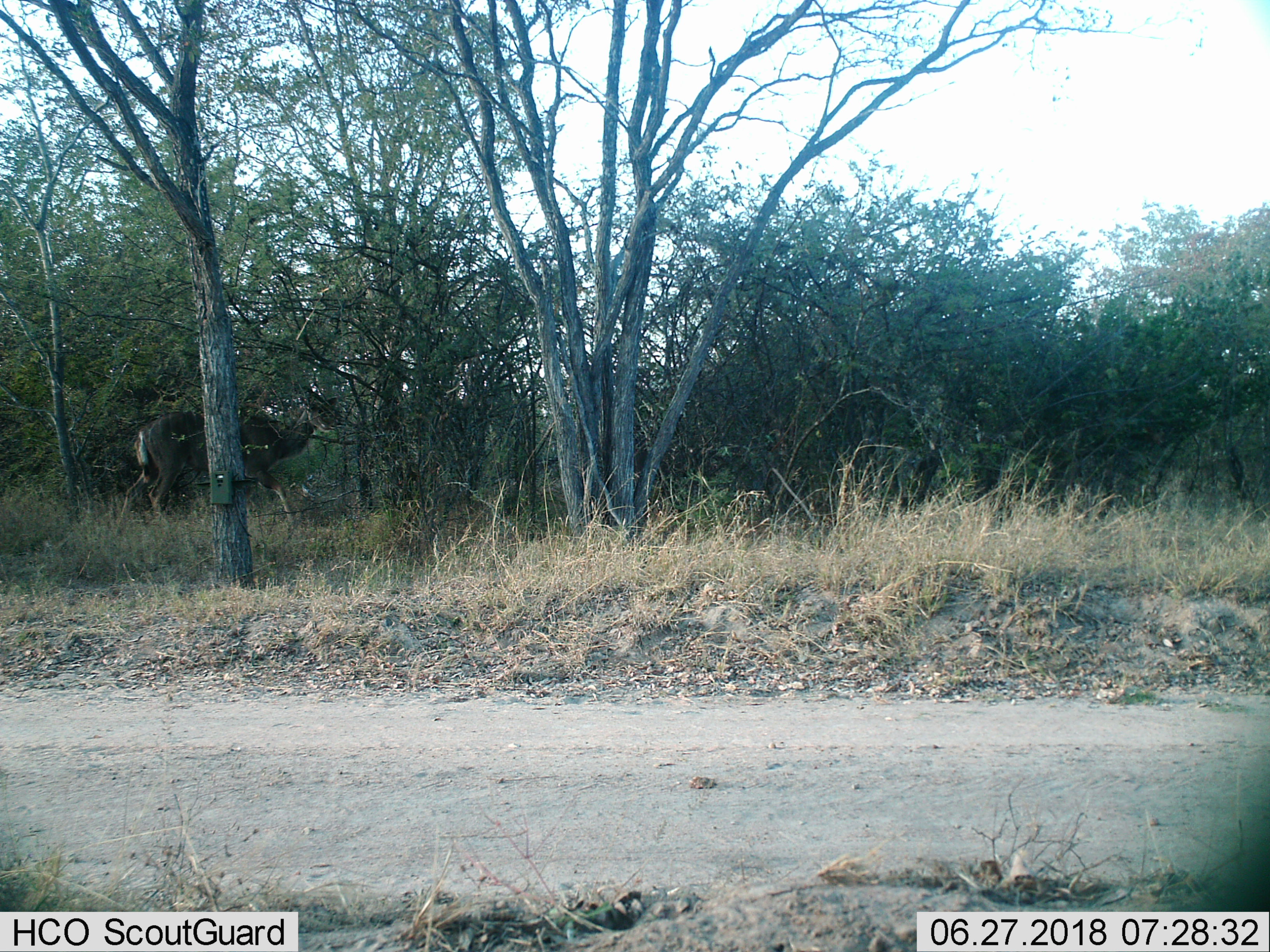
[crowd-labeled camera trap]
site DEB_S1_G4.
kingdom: Animalia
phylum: Chordata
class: Mammalia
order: Artiodactyla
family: Bovidae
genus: Tragelaphus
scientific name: Tragelaphus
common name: kudu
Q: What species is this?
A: Kudu (Tragelaphus).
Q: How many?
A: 1.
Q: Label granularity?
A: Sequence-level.